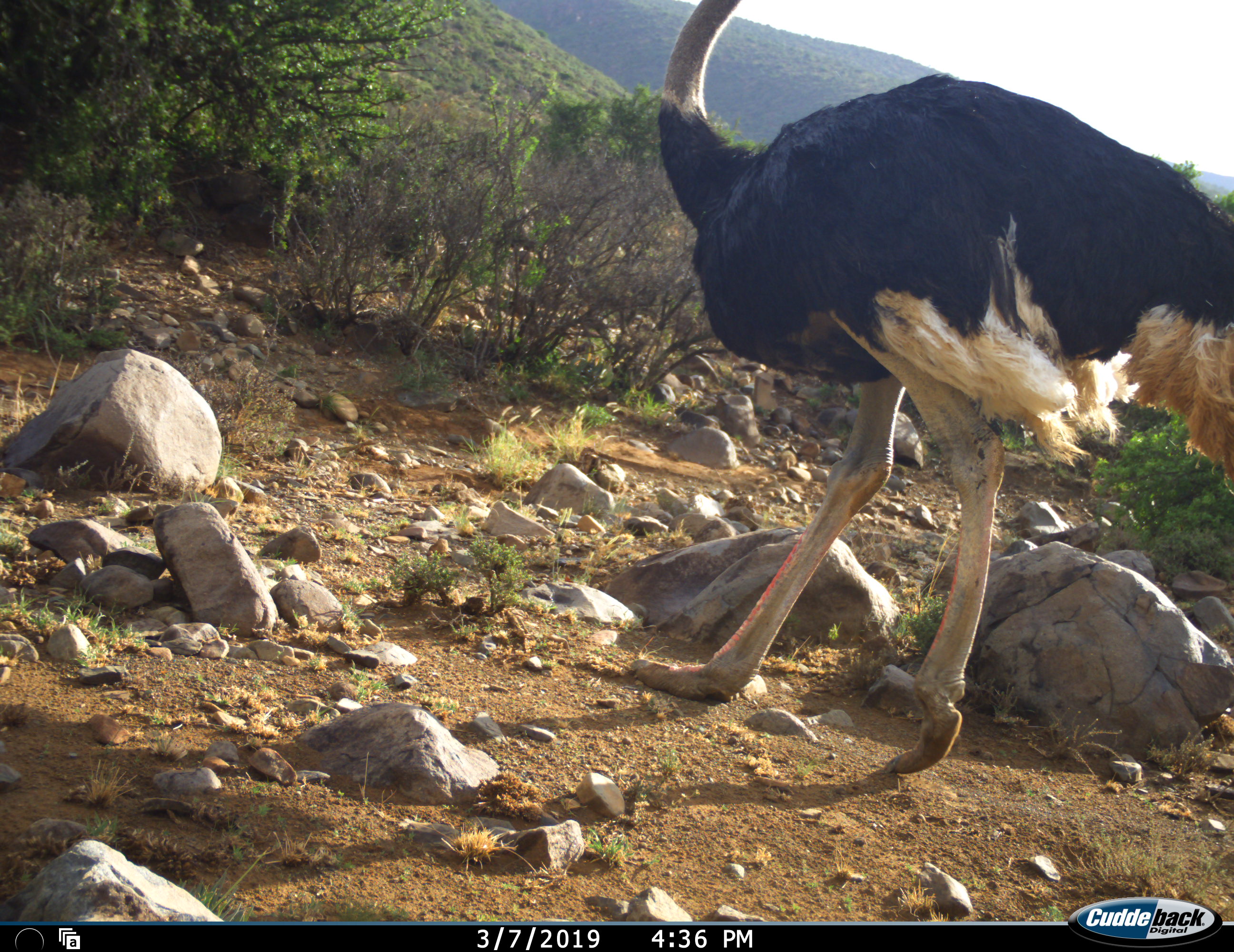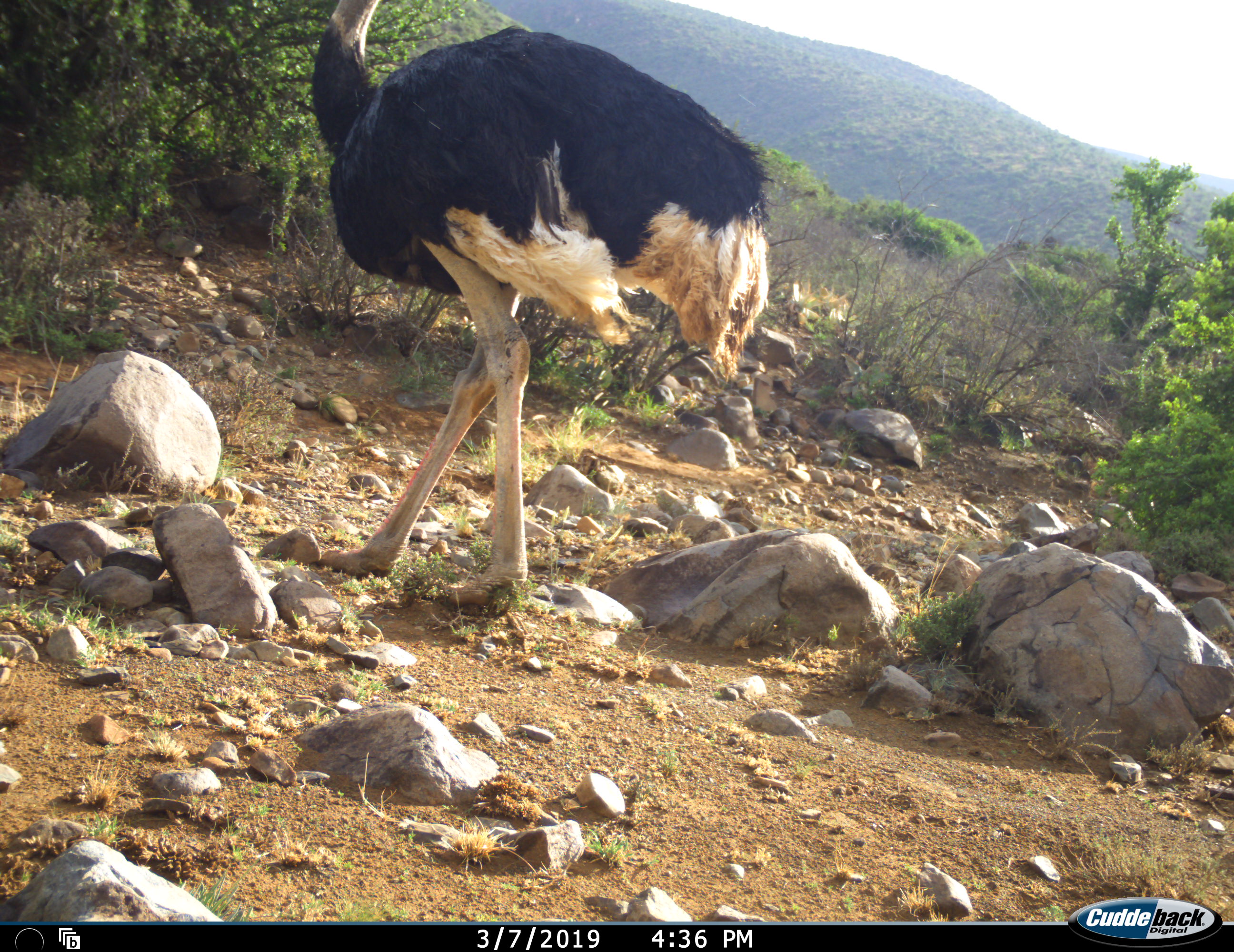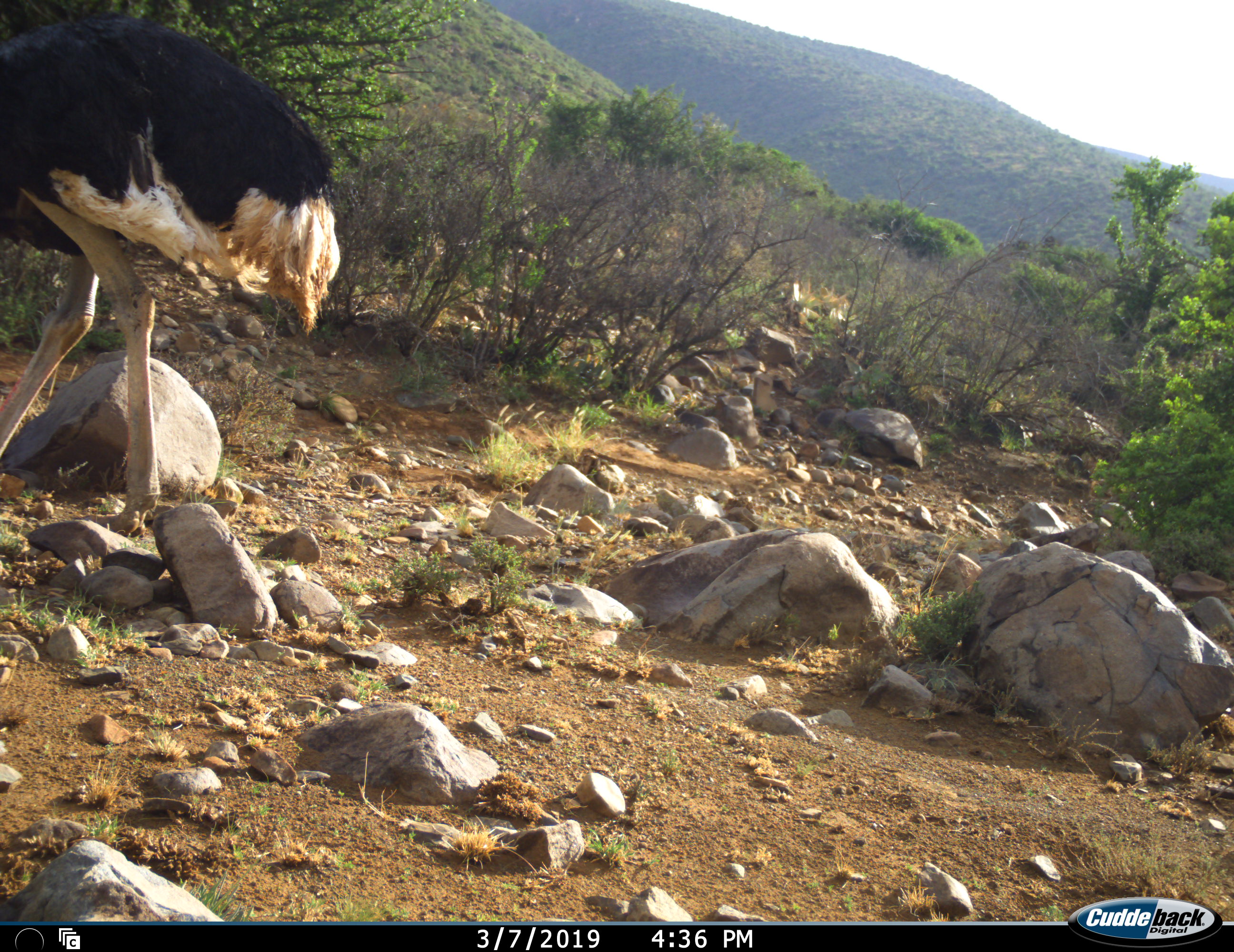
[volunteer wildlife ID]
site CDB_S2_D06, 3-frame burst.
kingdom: Animalia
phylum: Chordata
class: Aves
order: Struthioniformes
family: Struthionidae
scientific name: Struthionidae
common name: ostrich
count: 1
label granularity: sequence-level